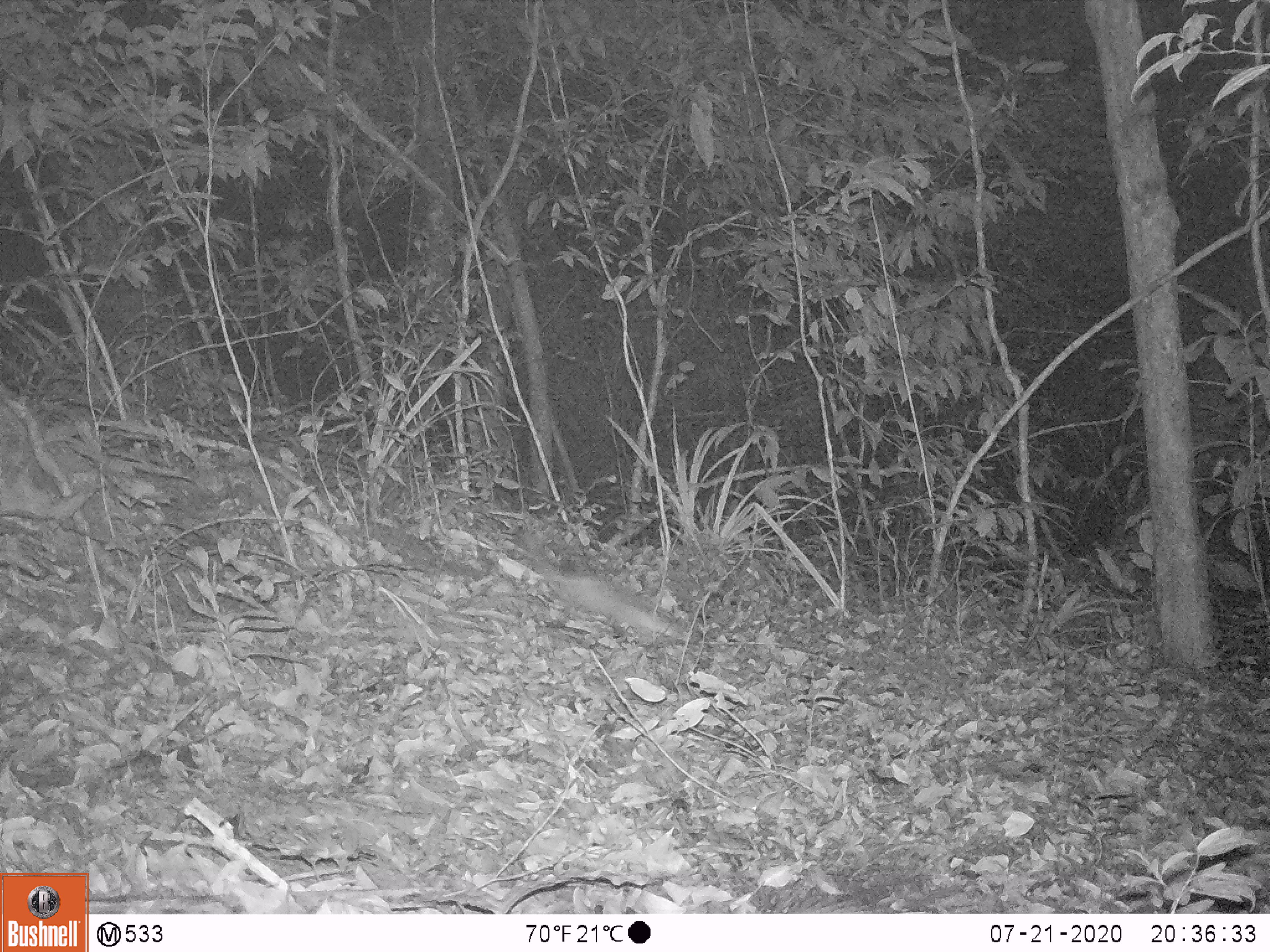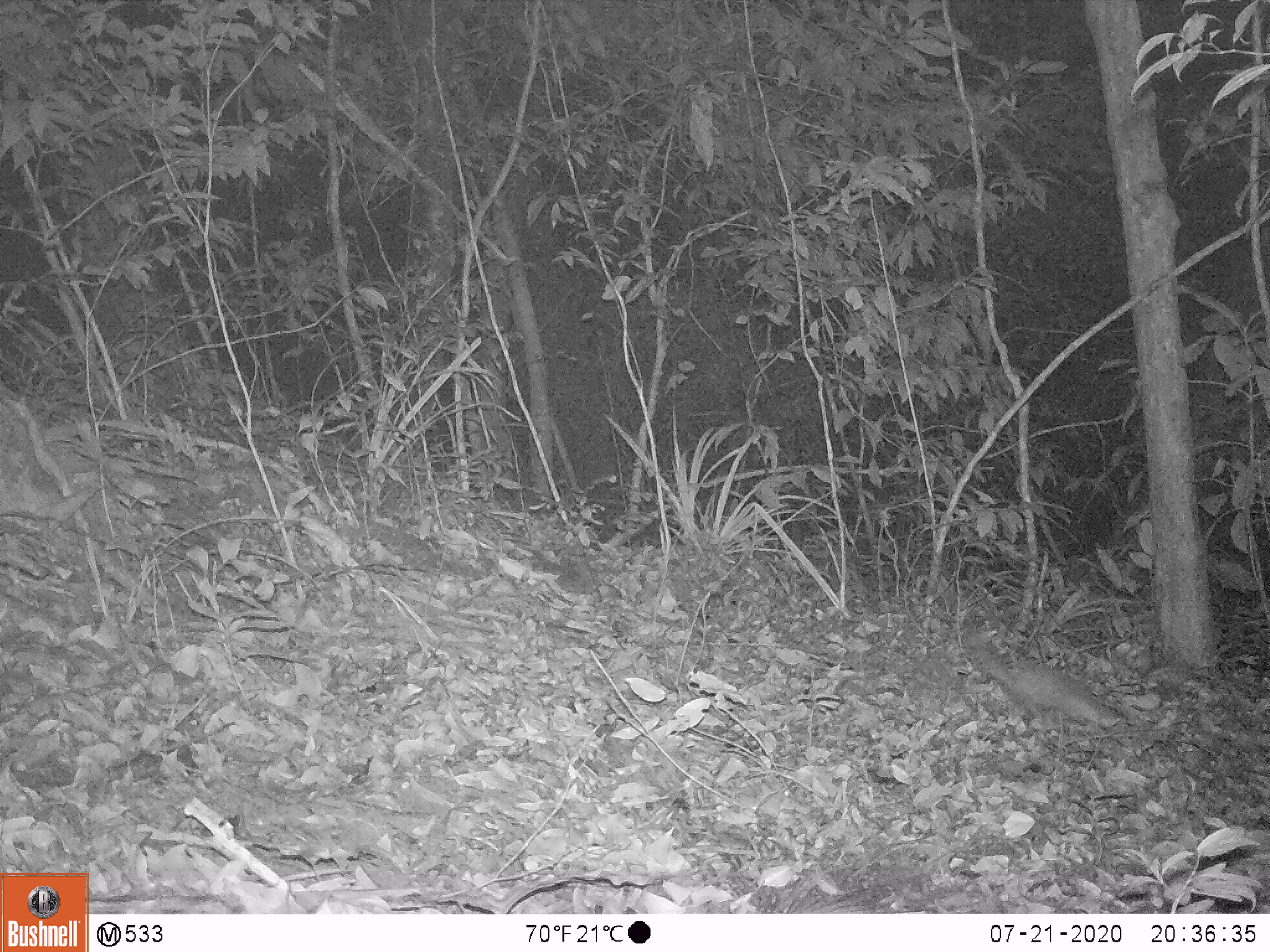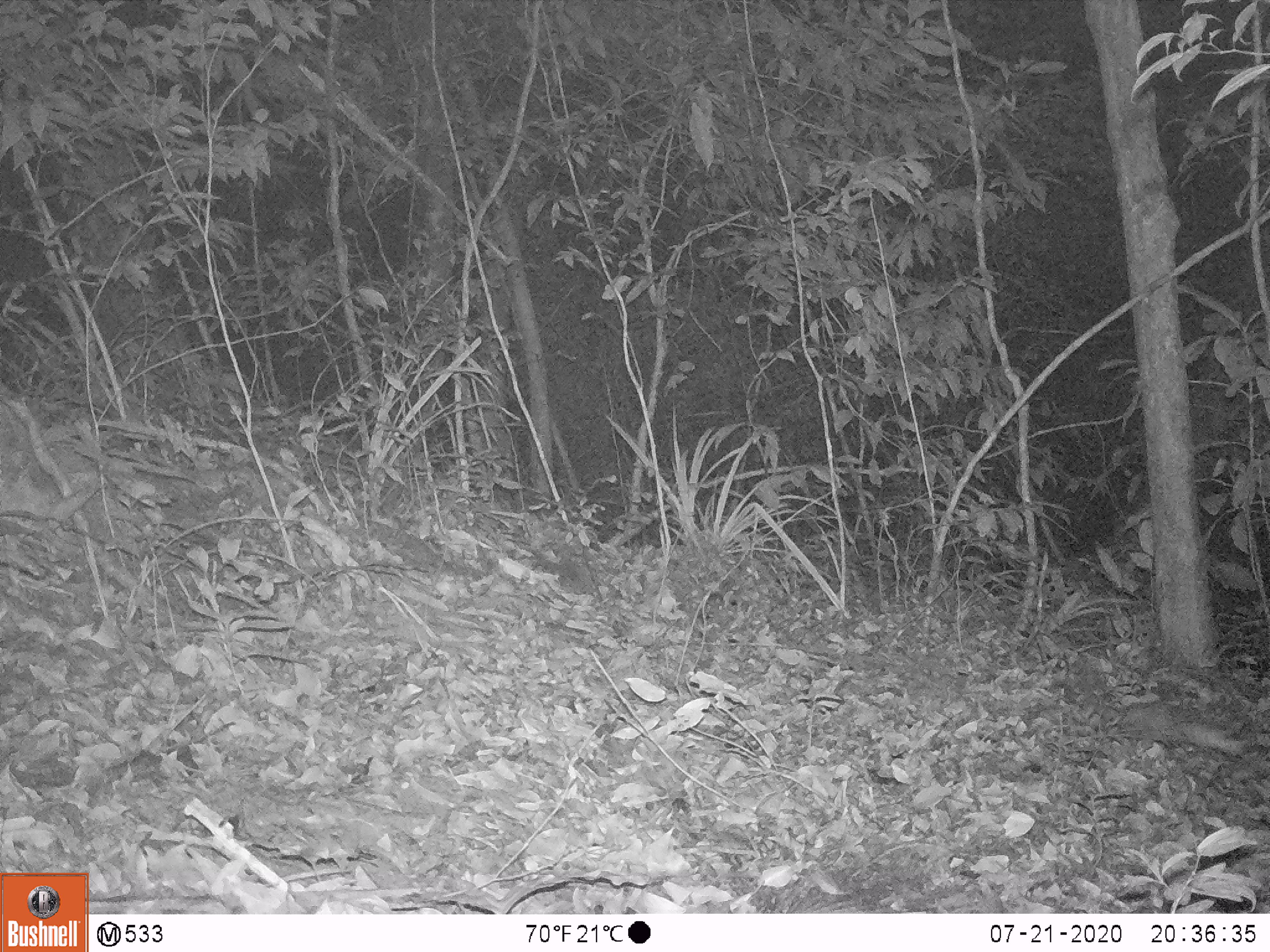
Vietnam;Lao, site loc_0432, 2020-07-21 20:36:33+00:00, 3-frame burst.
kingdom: Animalia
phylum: Chordata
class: Mammalia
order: Carnivora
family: Mustelidae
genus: Melogale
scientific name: Melogale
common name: ferret badger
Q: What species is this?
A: Ferret badger (Melogale).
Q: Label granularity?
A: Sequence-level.